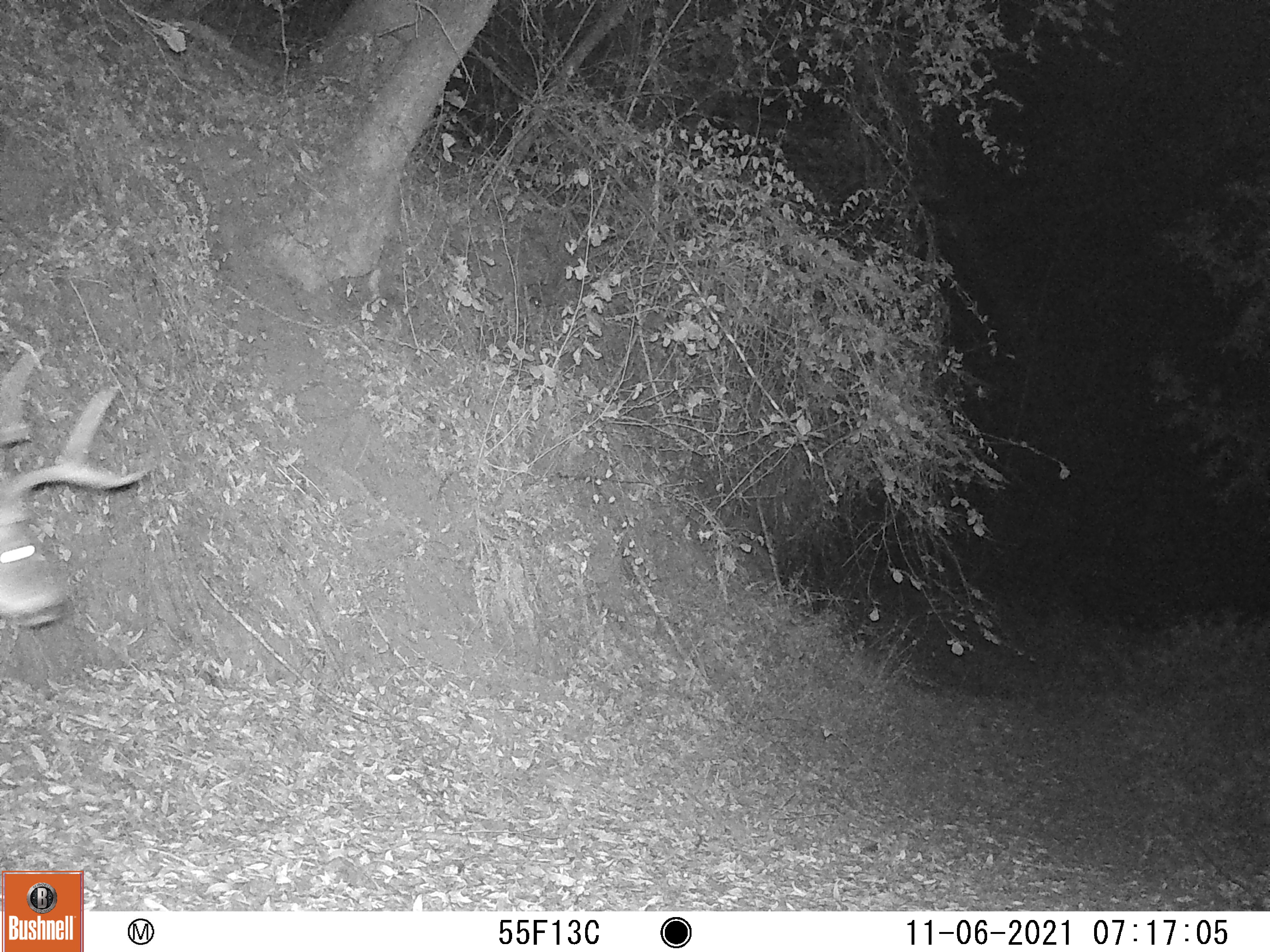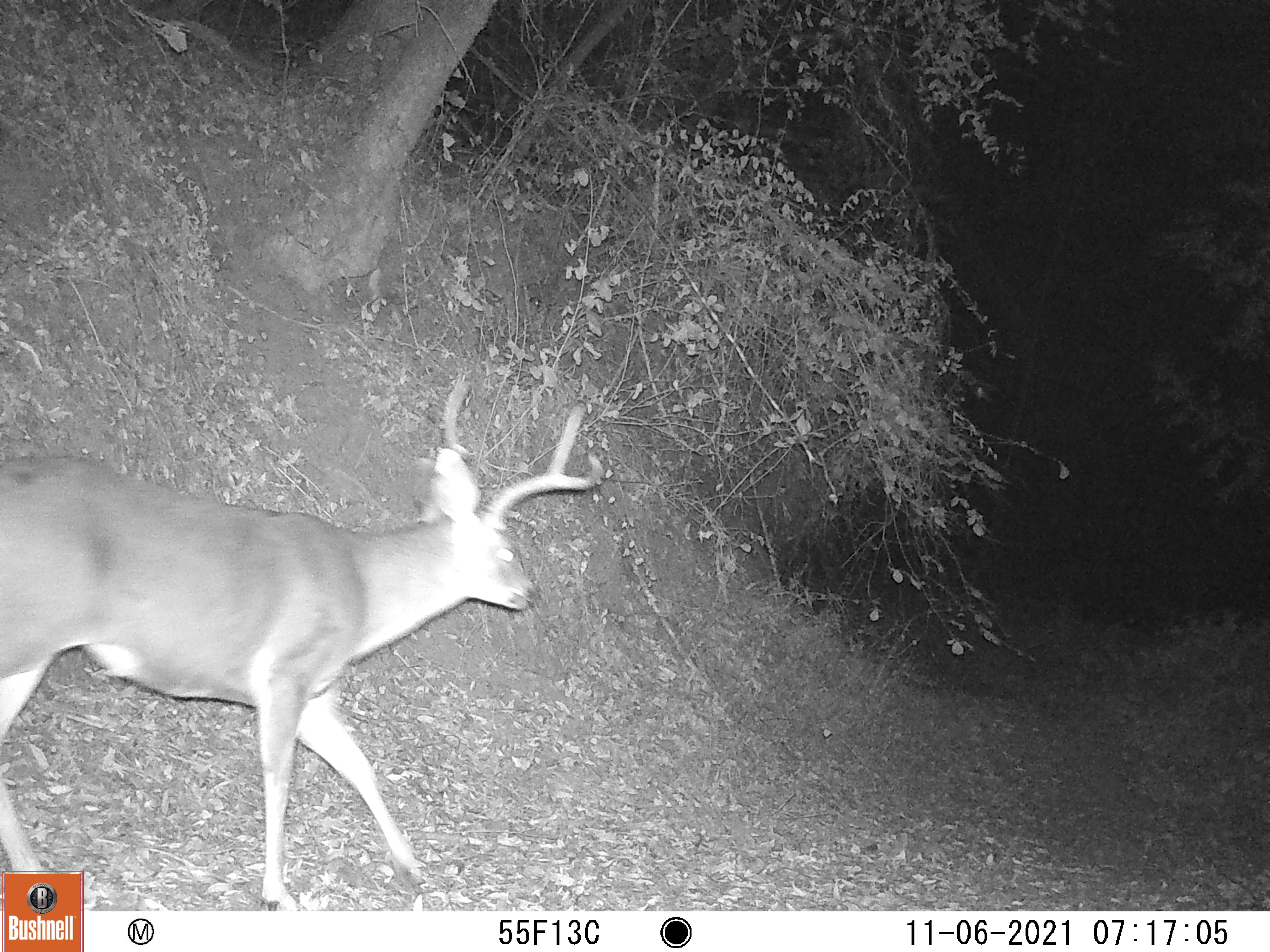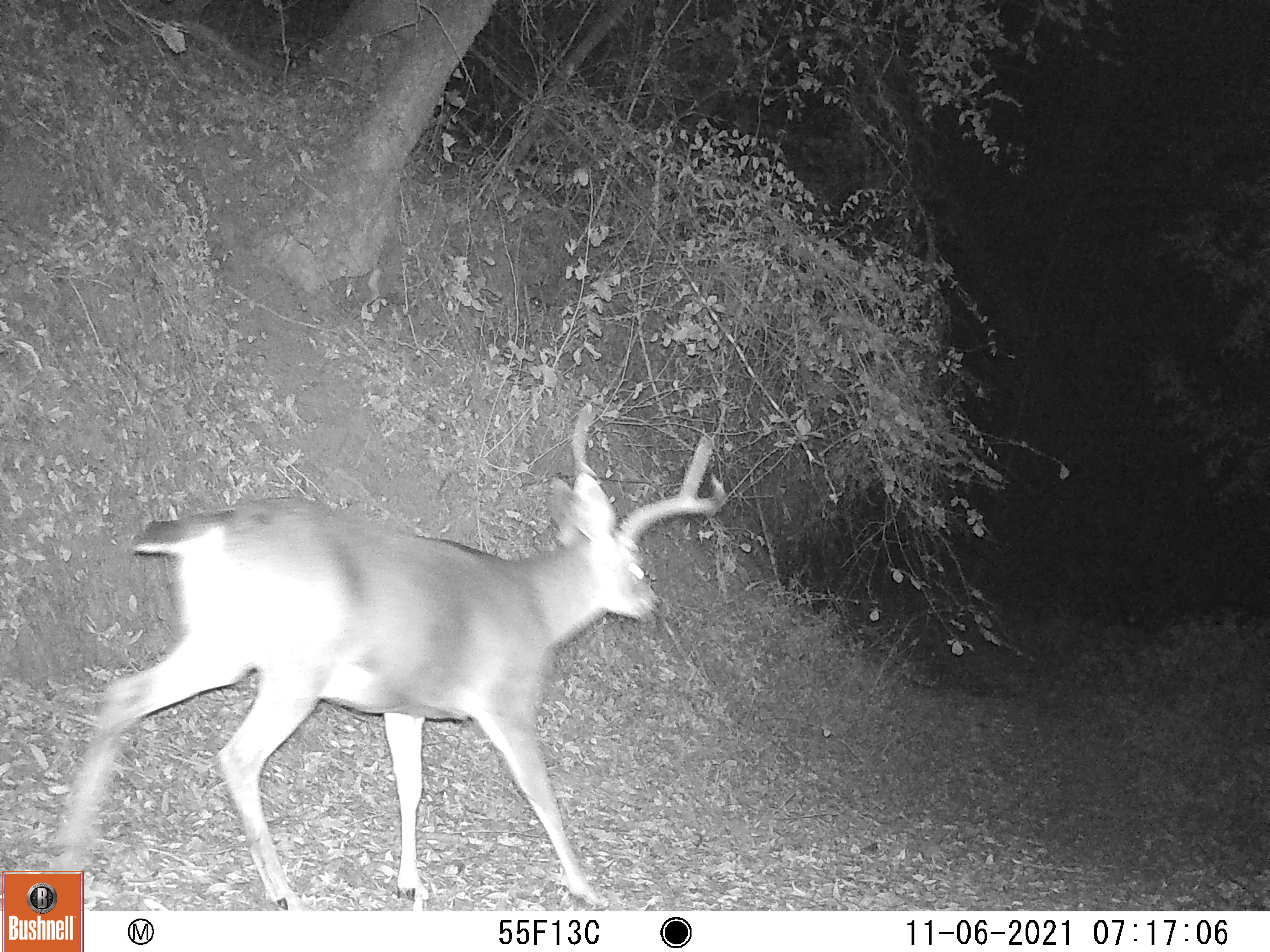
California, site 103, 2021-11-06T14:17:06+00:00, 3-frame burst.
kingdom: Animalia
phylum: Chordata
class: Mammalia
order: Artiodactyla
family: Cervidae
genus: Odocoileus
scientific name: Odocoileus hemionus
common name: mule deer